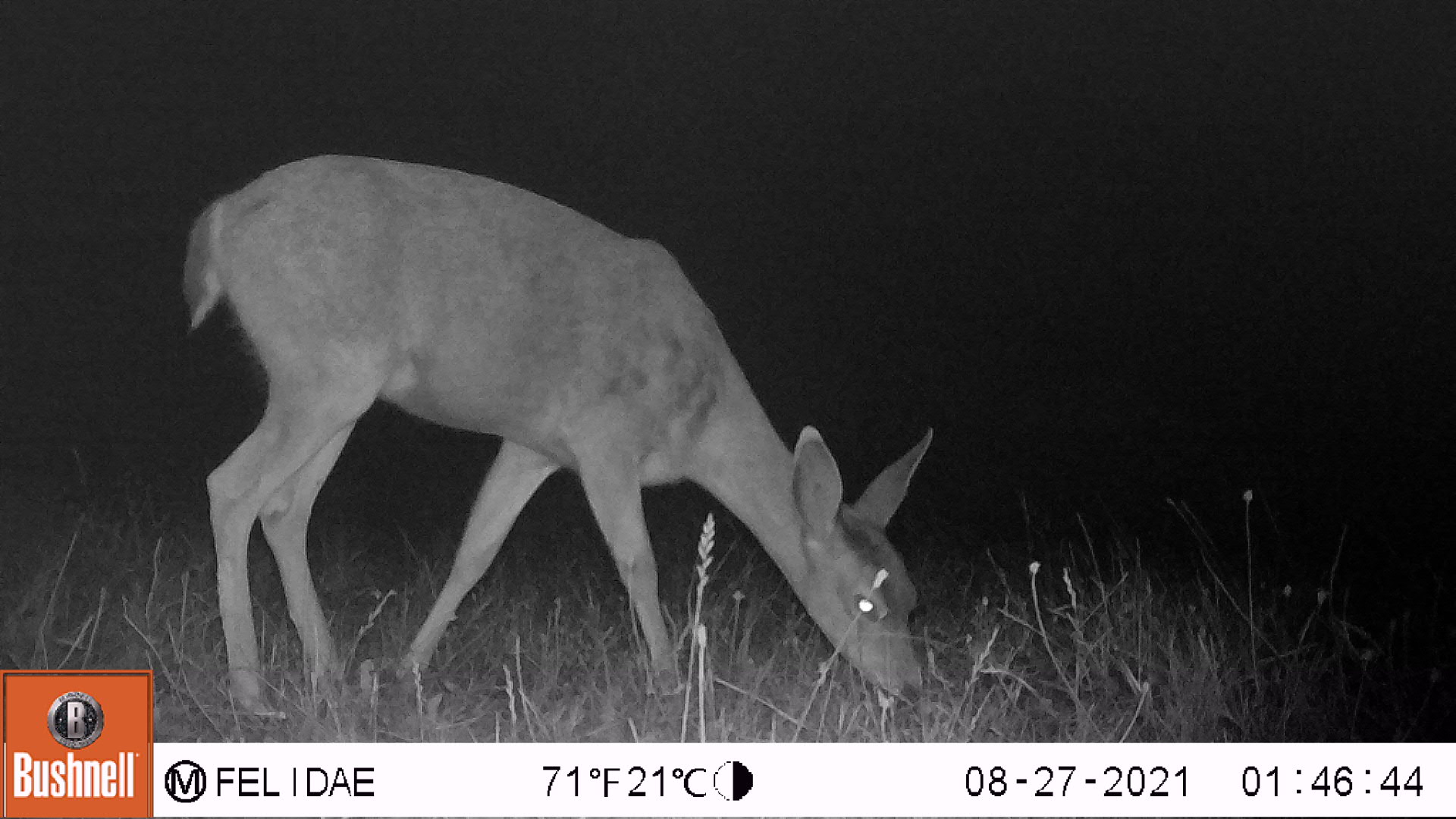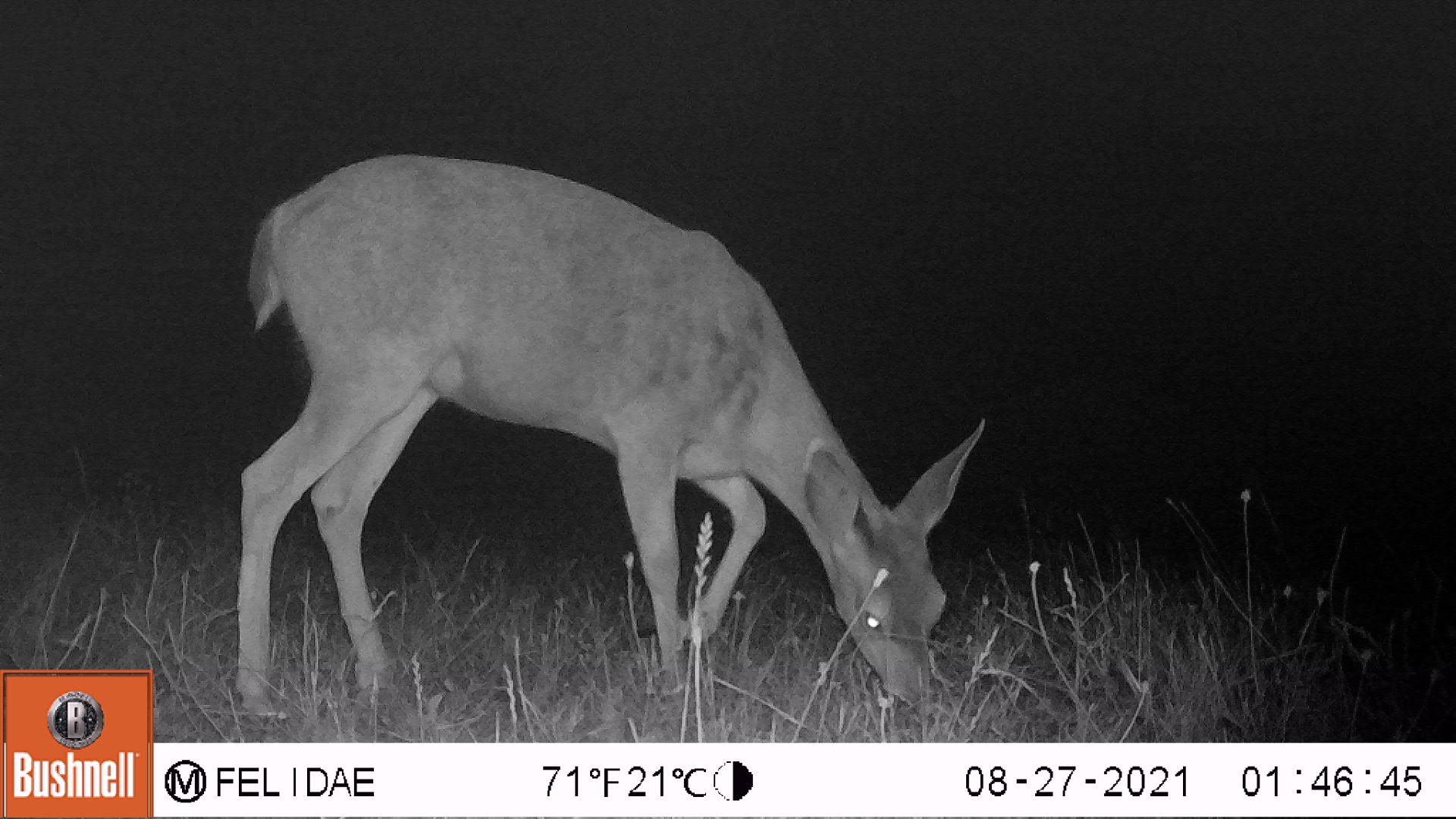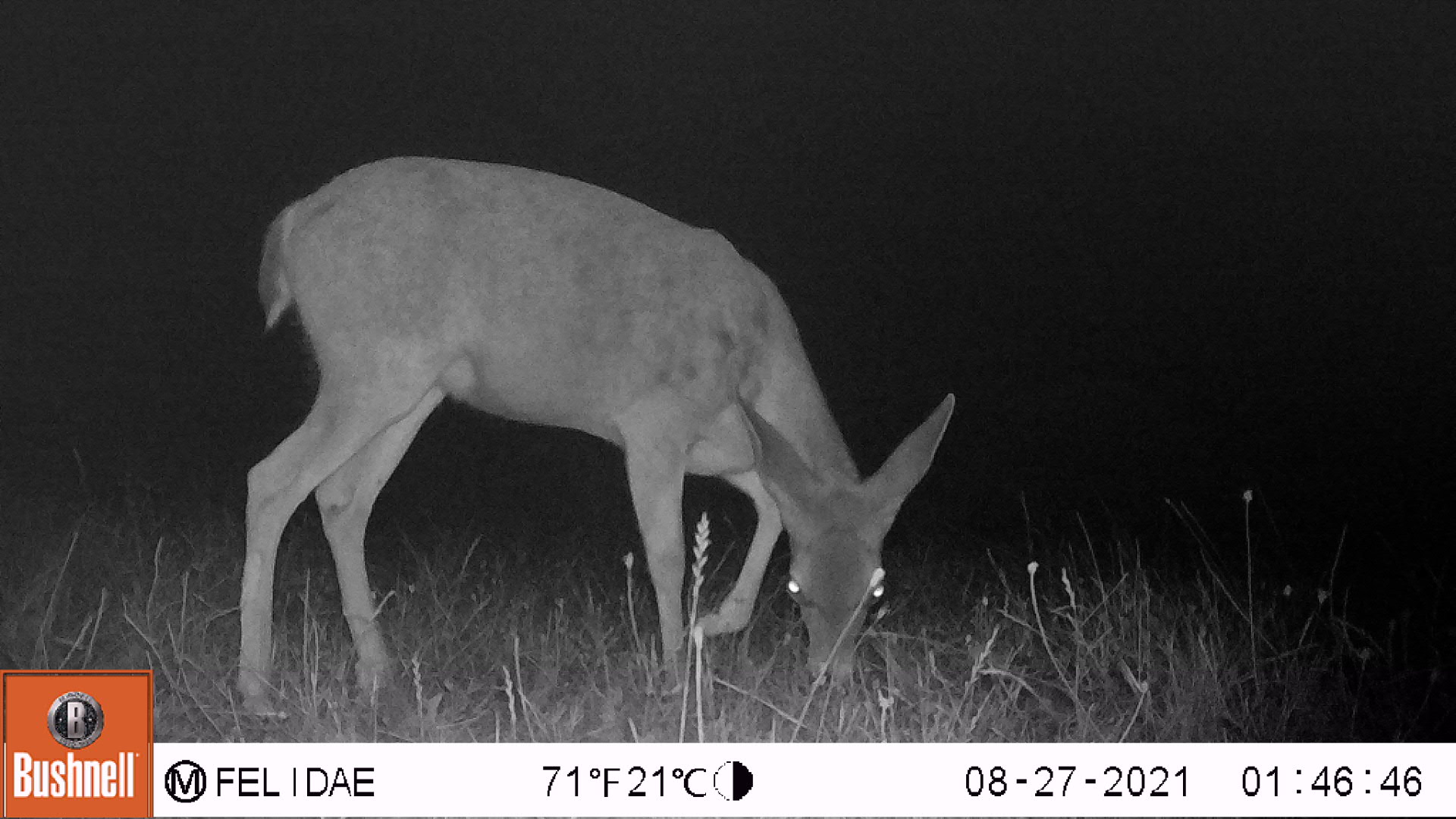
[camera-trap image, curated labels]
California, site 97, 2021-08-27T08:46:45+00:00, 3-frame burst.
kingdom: Animalia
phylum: Chordata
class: Mammalia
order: Artiodactyla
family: Cervidae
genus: Odocoileus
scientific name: Odocoileus hemionus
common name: mule deer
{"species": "mule deer (Odocoileus hemionus)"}